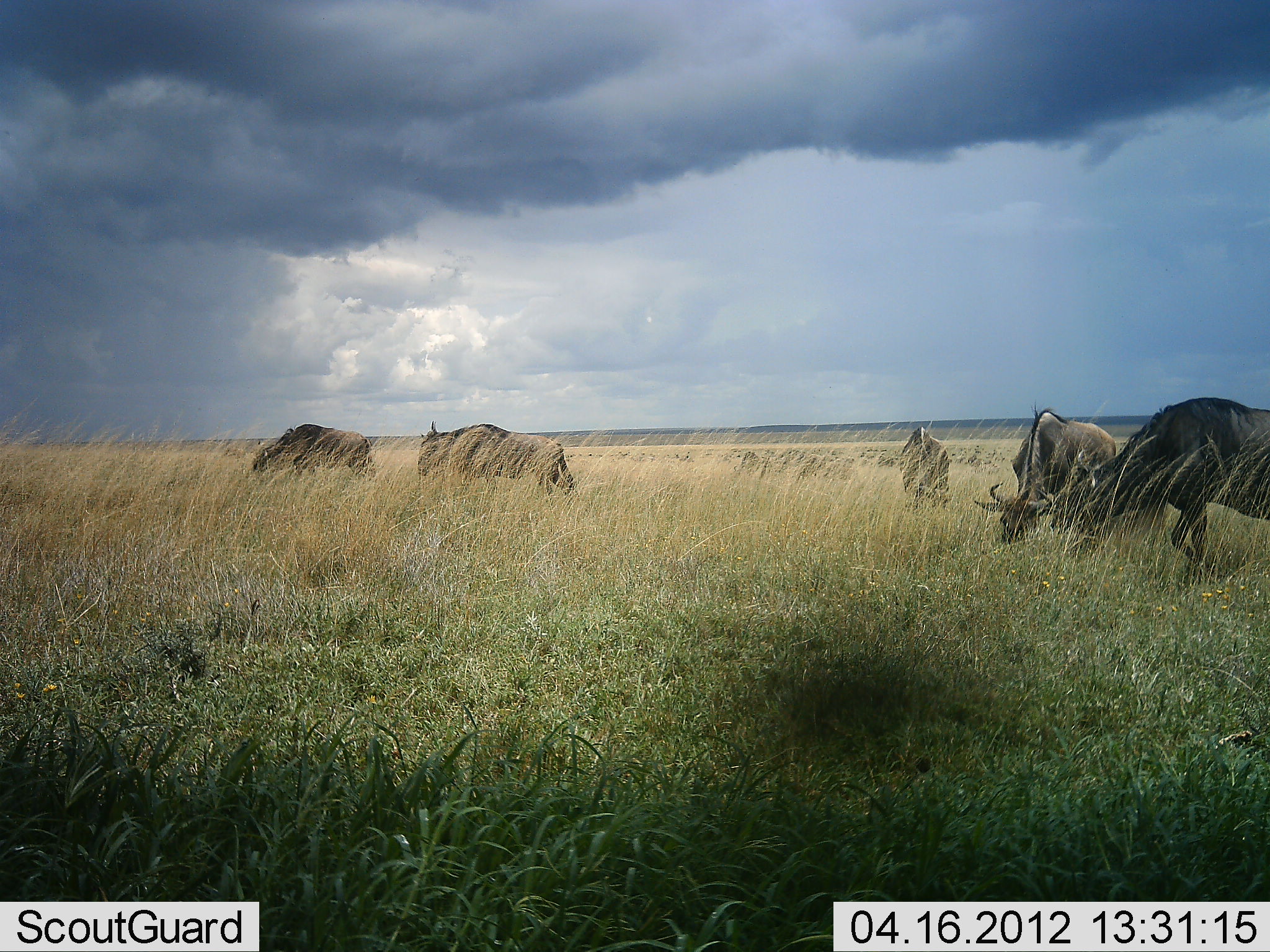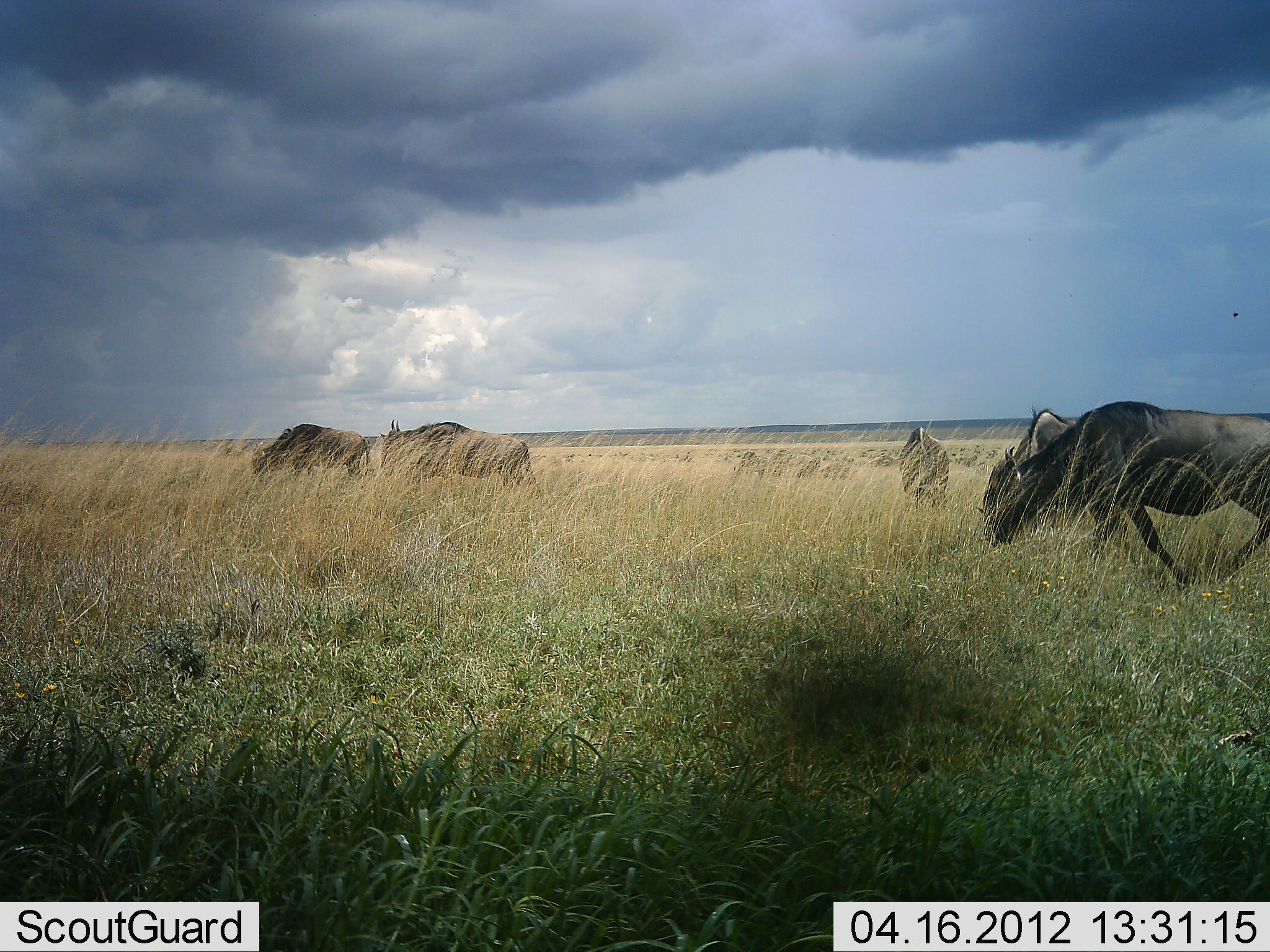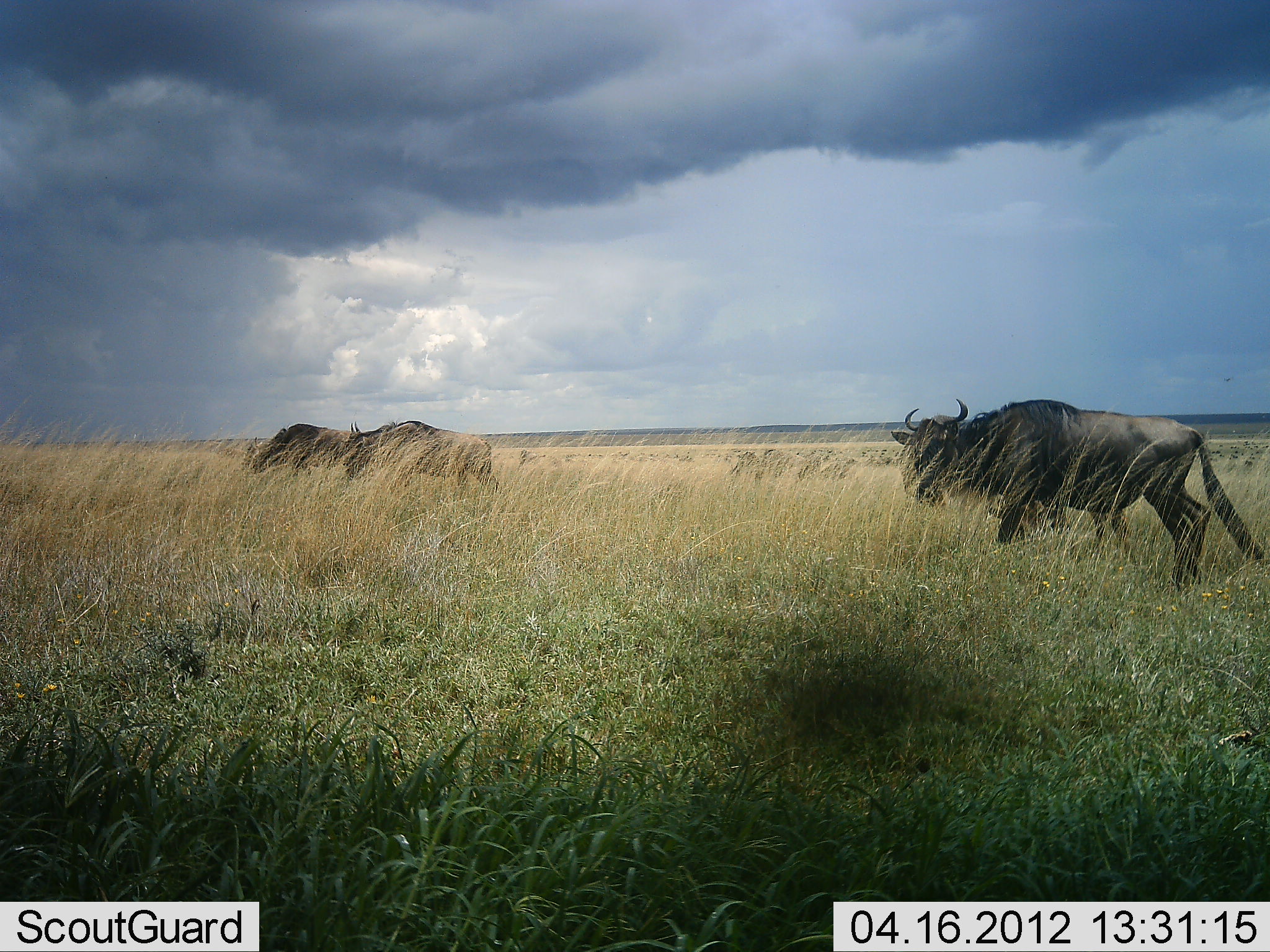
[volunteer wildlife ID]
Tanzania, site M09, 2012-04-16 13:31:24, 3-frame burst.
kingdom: Animalia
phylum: Chordata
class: Mammalia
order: Artiodactyla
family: Bovidae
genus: Connochaetes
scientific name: Connochaetes taurinus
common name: blue wildebeest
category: wildebeest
Wildebeest (blue wildebeest) (Connochaetes taurinus), count 6. Behavior (volunteer vote fractions): standing 37%, resting 0%, moving 84%, interacting 0%. Young present (vote fraction): 0%. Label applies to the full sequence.